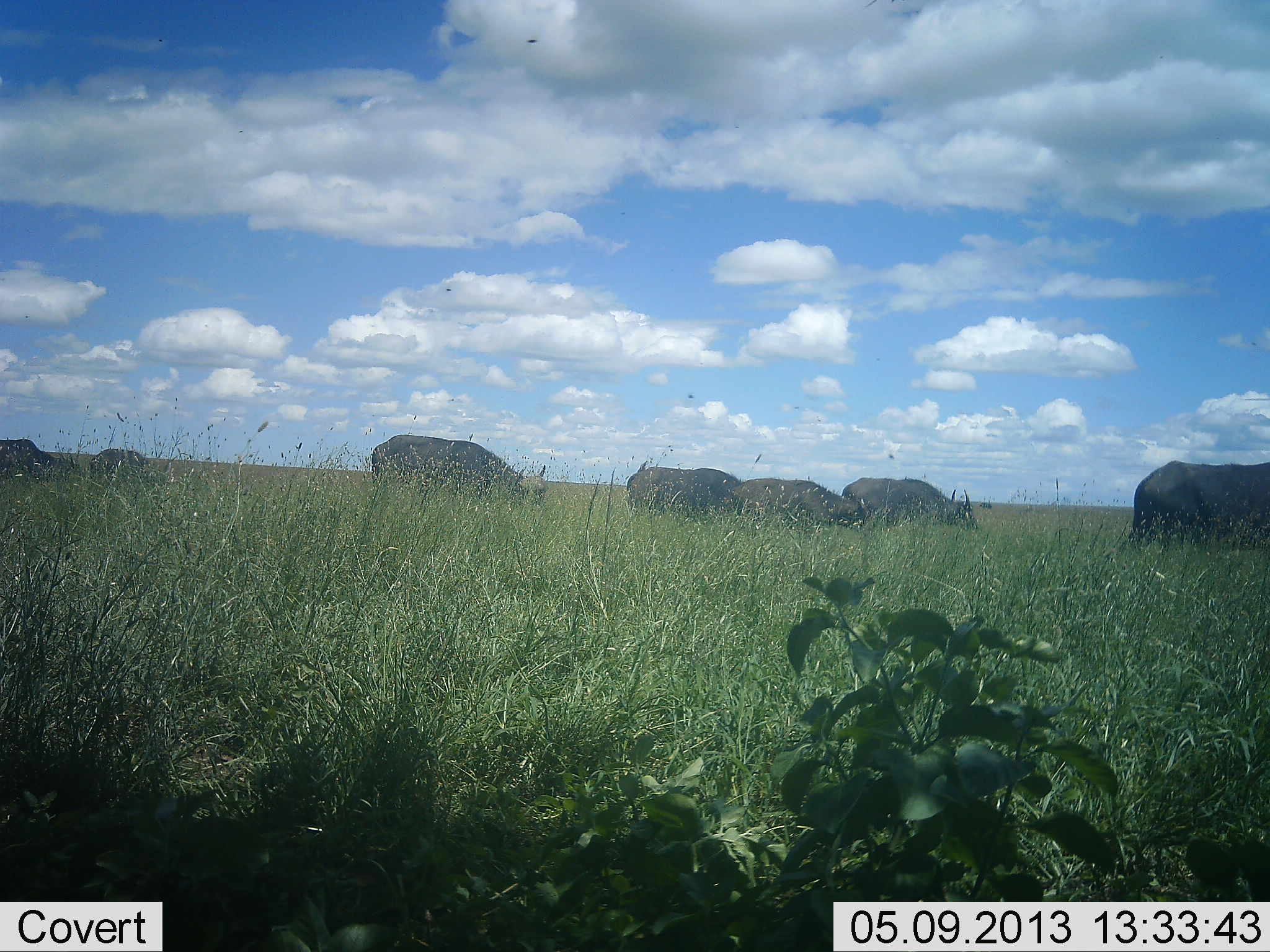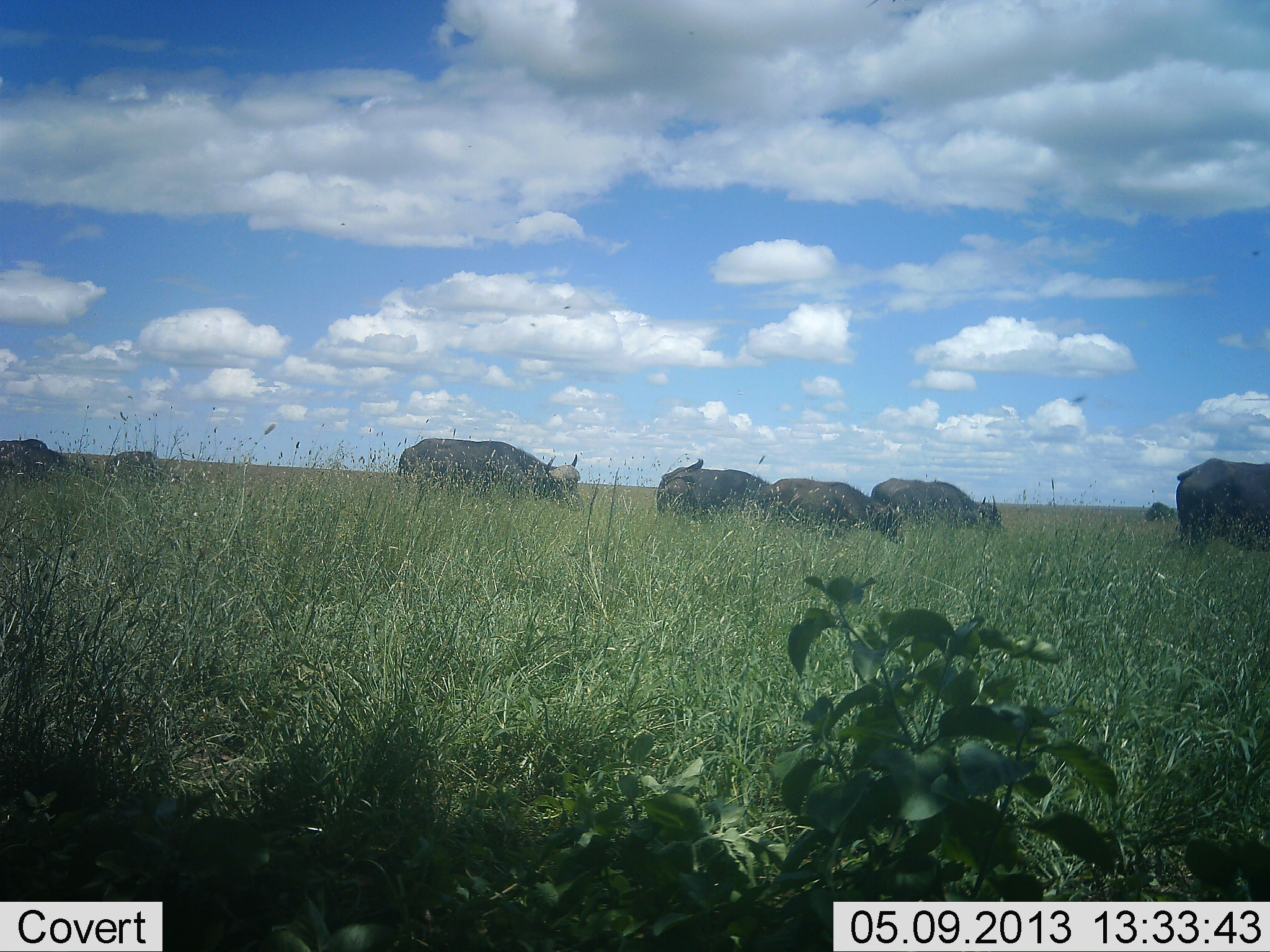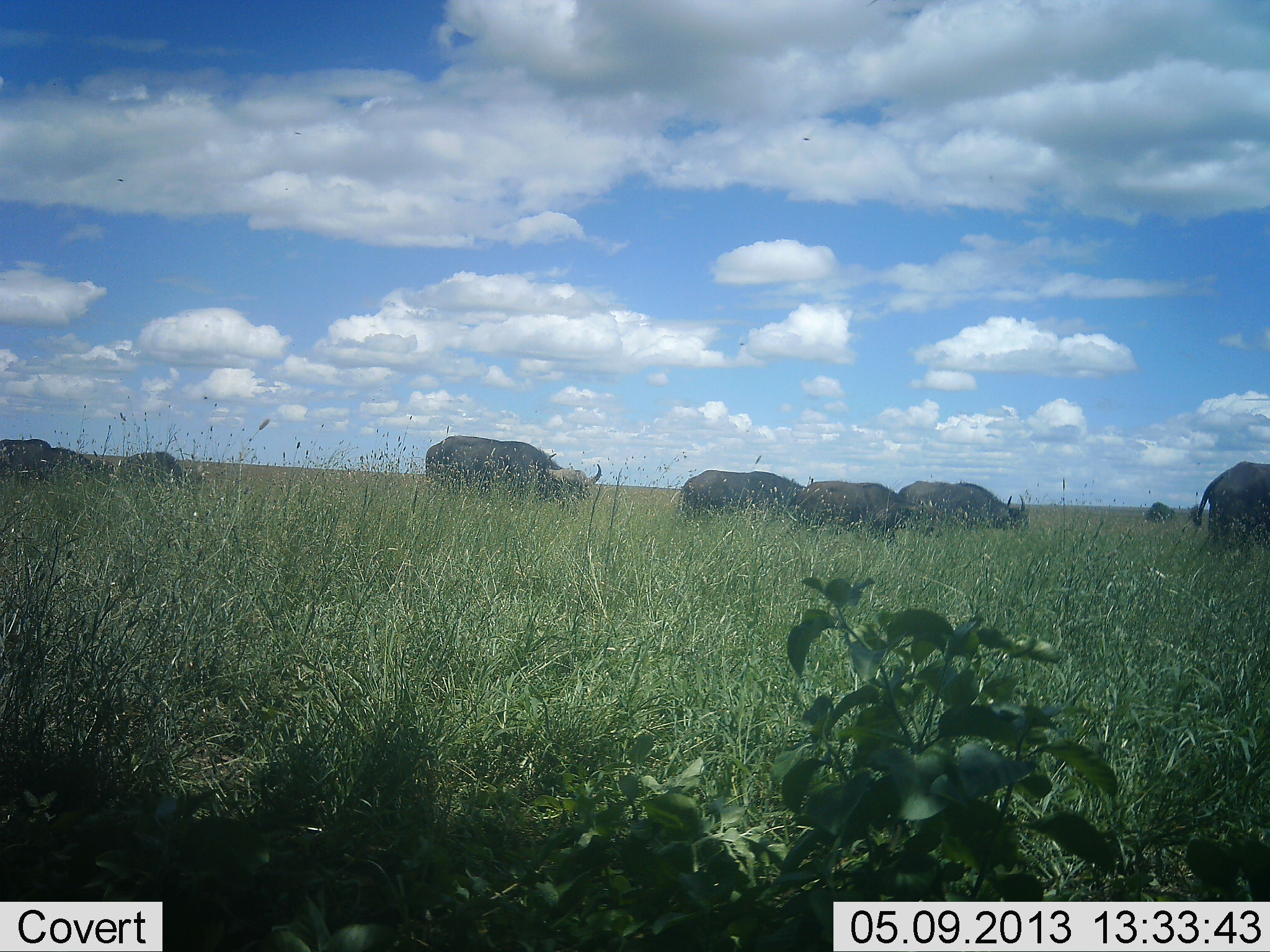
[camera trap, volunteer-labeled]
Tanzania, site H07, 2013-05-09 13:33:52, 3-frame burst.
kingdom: Animalia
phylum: Chordata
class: Mammalia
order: Artiodactyla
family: Bovidae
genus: Syncerus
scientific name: Syncerus caffer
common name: cape buffalo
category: buffalo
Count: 8.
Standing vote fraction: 0%.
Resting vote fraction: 0%.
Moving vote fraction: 90%.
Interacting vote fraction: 0%.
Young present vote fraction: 0%.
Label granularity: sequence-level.